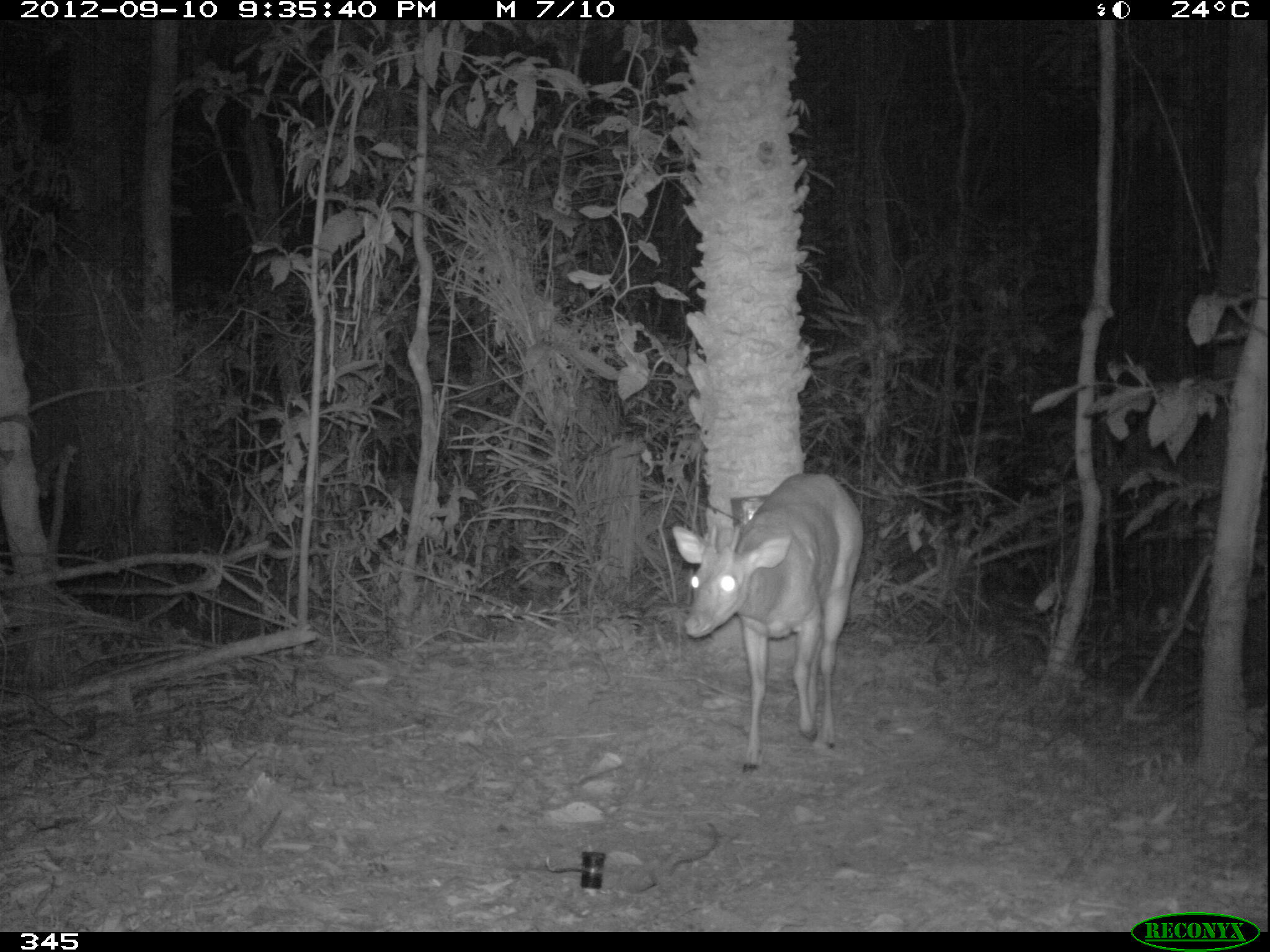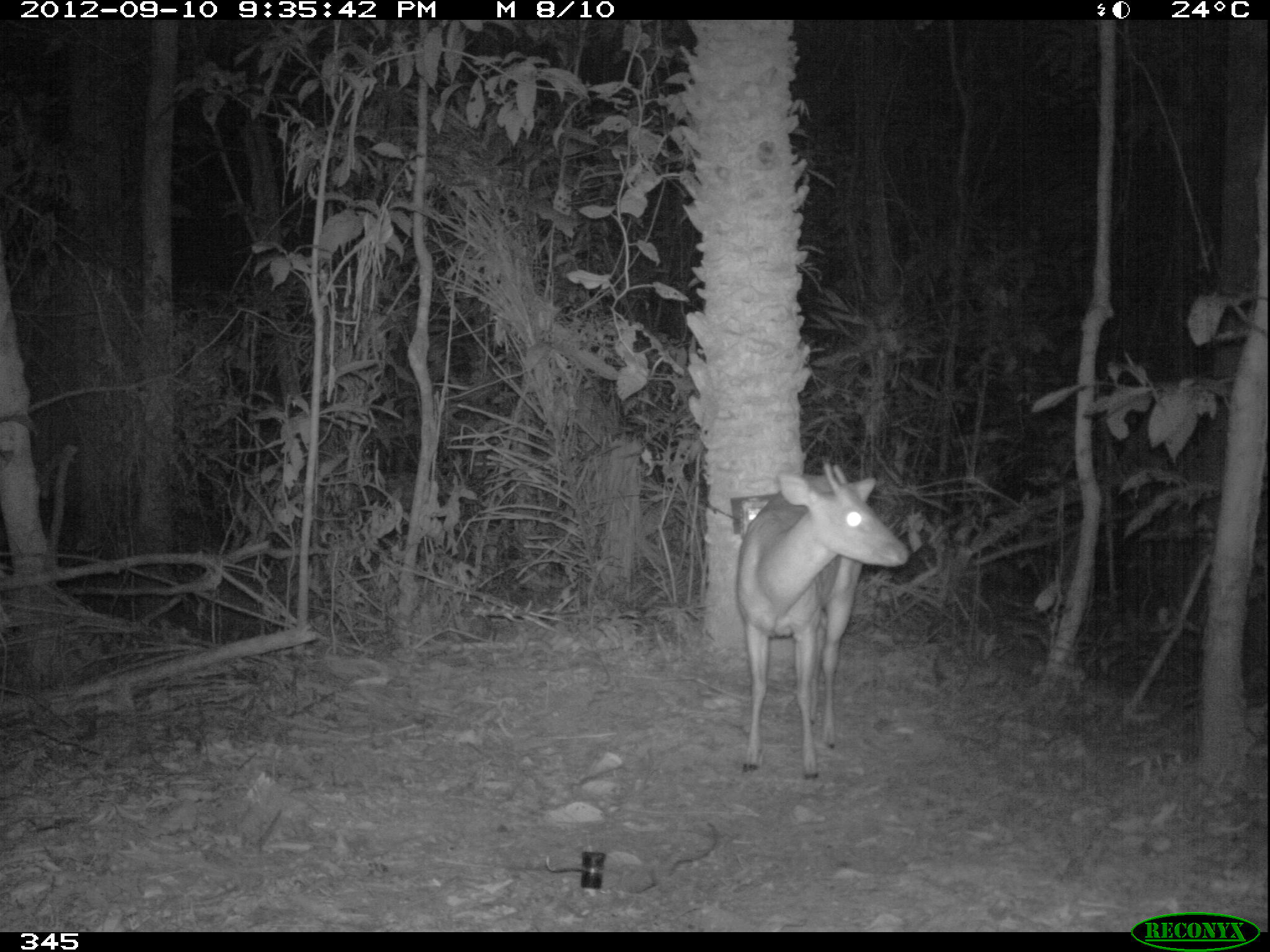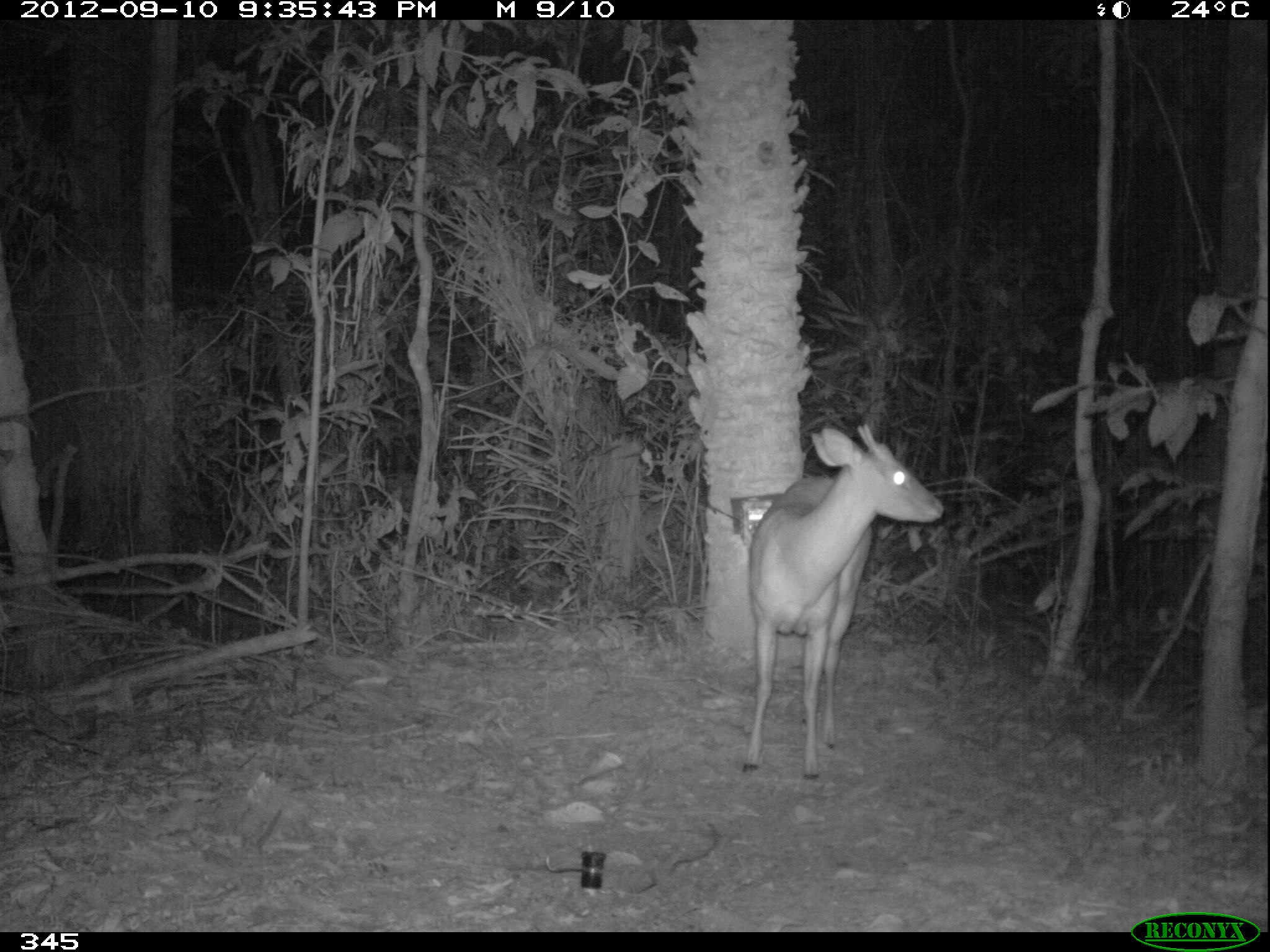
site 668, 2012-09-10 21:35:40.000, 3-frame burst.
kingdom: Animalia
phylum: Chordata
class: Mammalia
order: Artiodactyla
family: Cervidae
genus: Mazama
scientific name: Mazama americana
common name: red brocket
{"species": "Mazama americana (red brocket)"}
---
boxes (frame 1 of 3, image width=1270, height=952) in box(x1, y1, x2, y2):
mazama americana: box(671, 473, 862, 773)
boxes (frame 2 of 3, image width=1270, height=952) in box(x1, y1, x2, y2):
mazama americana: box(734, 460, 908, 779)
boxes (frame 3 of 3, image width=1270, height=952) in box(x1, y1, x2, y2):
mazama americana: box(742, 424, 943, 779)